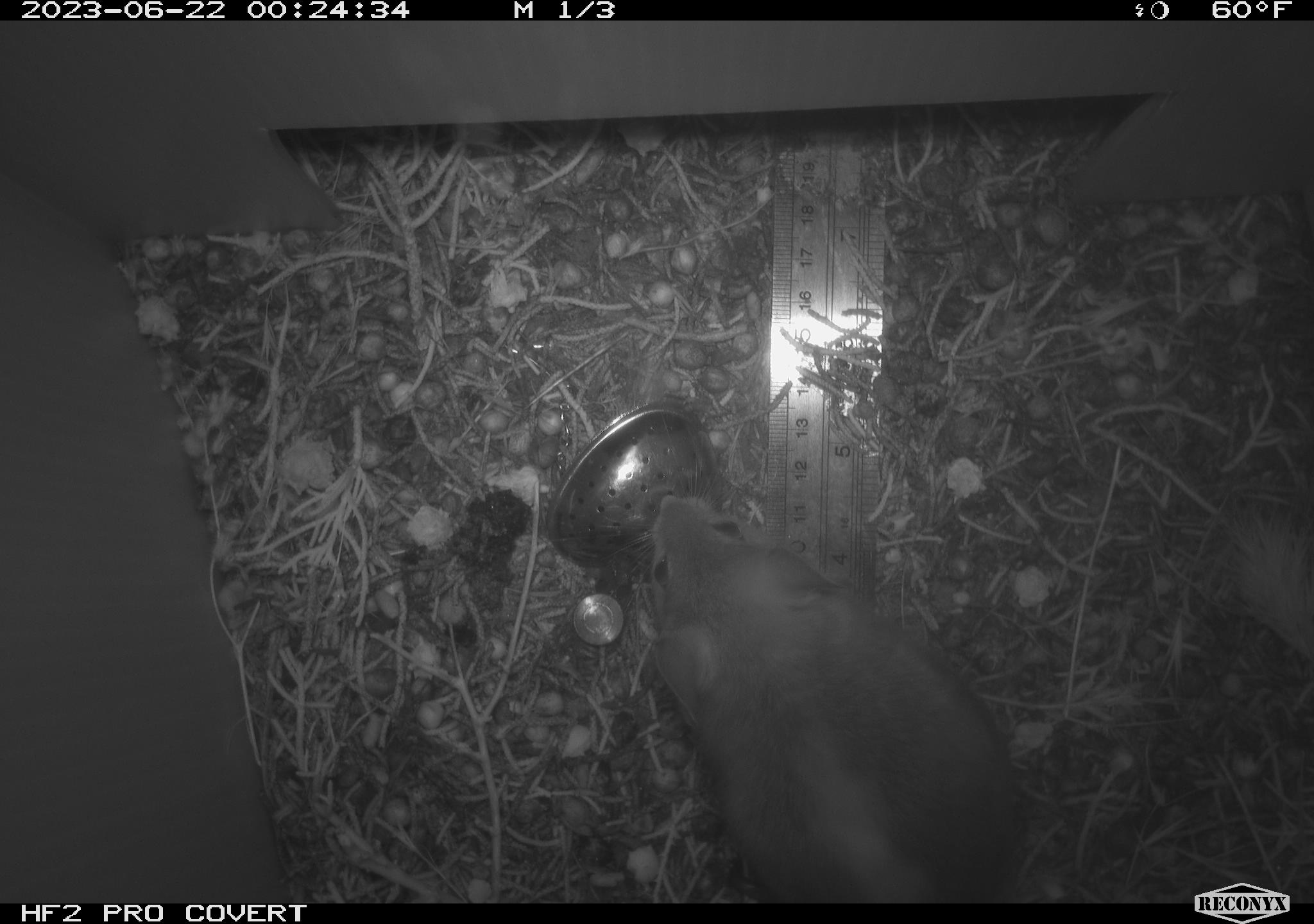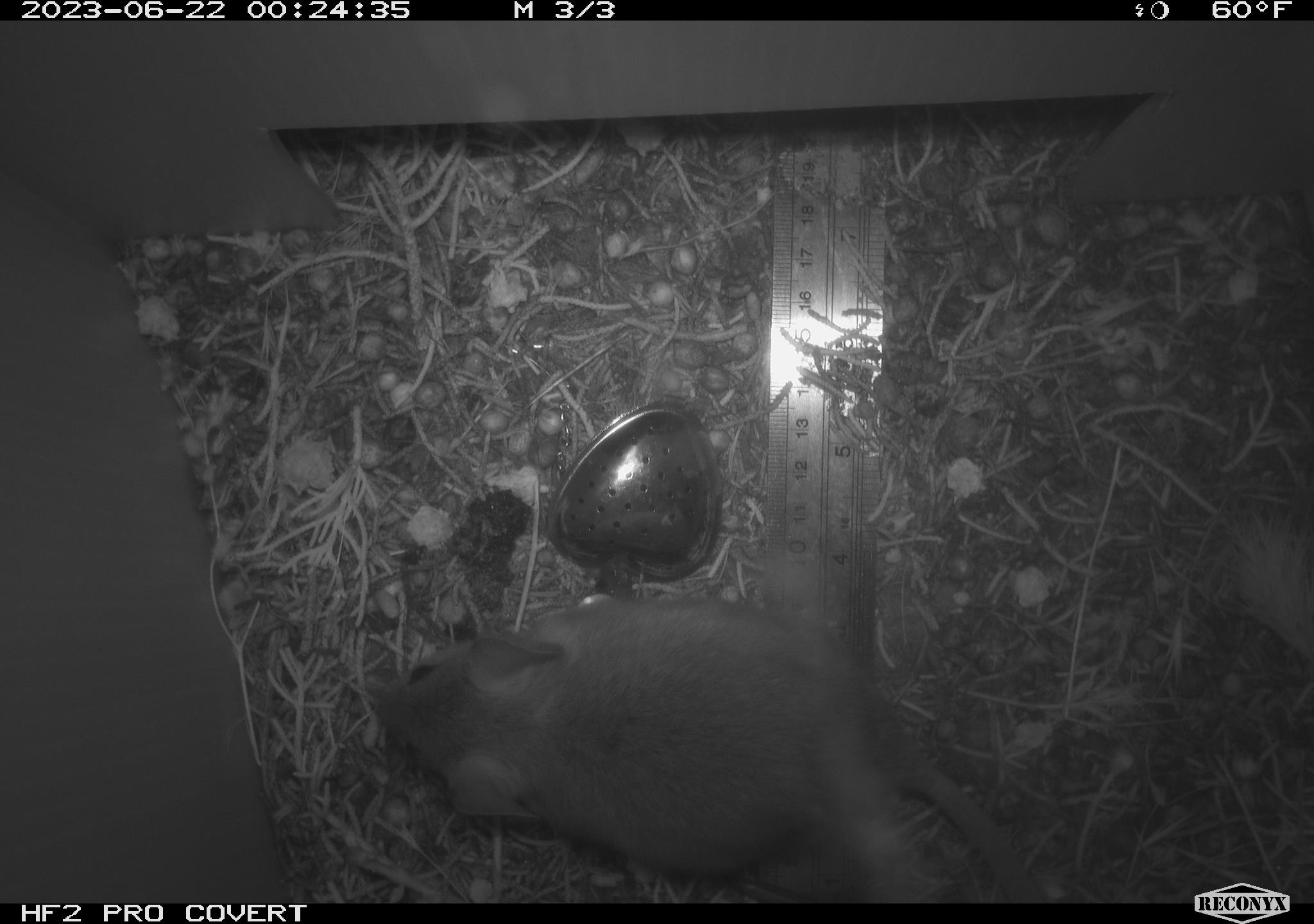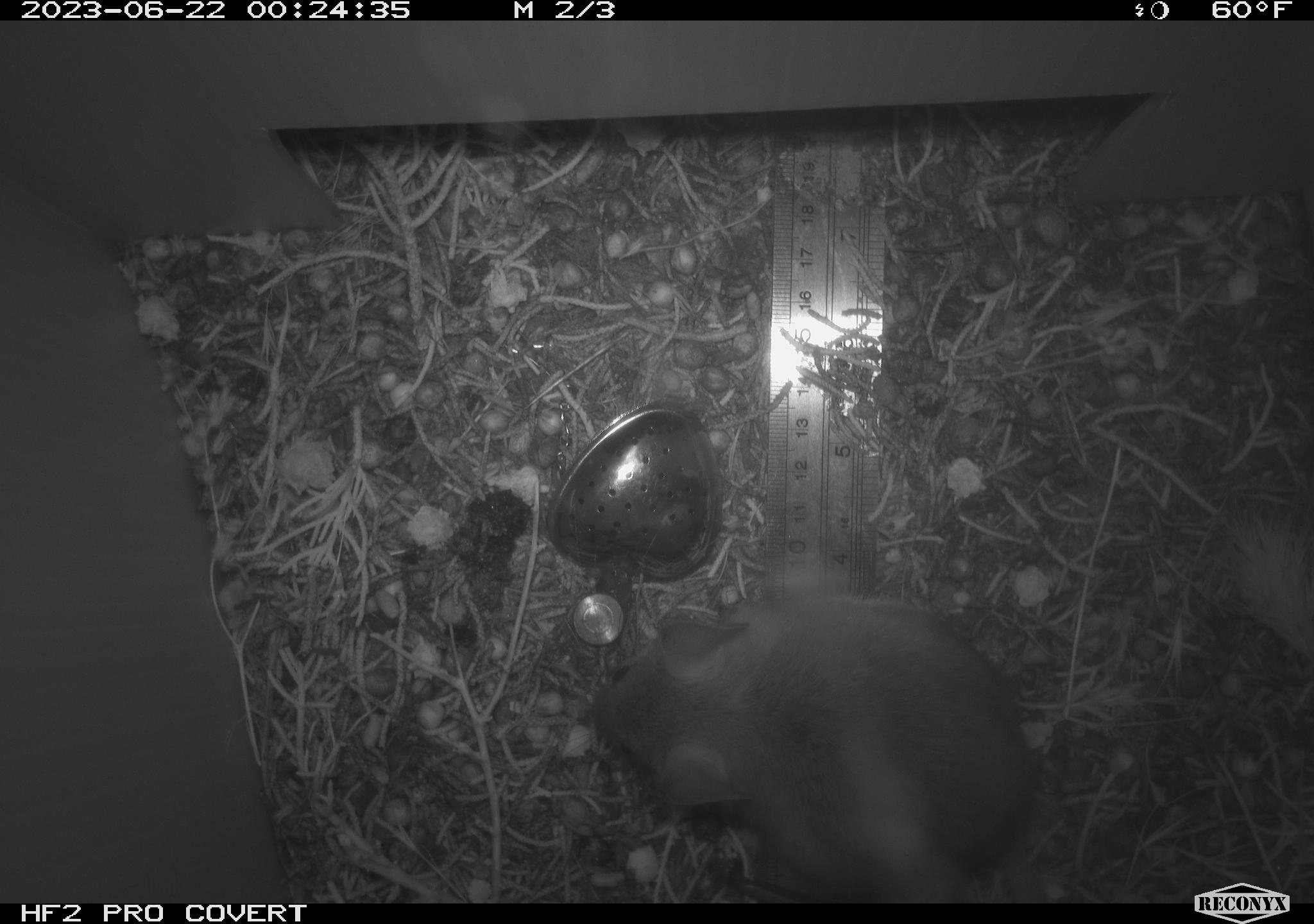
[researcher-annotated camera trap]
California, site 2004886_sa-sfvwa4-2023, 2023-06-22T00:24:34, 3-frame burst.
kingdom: Animalia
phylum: Chordata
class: Mammalia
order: Rodentia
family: Cricetidae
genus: Neotoma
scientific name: Neotoma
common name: pack rat or woodrat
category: neotoma species